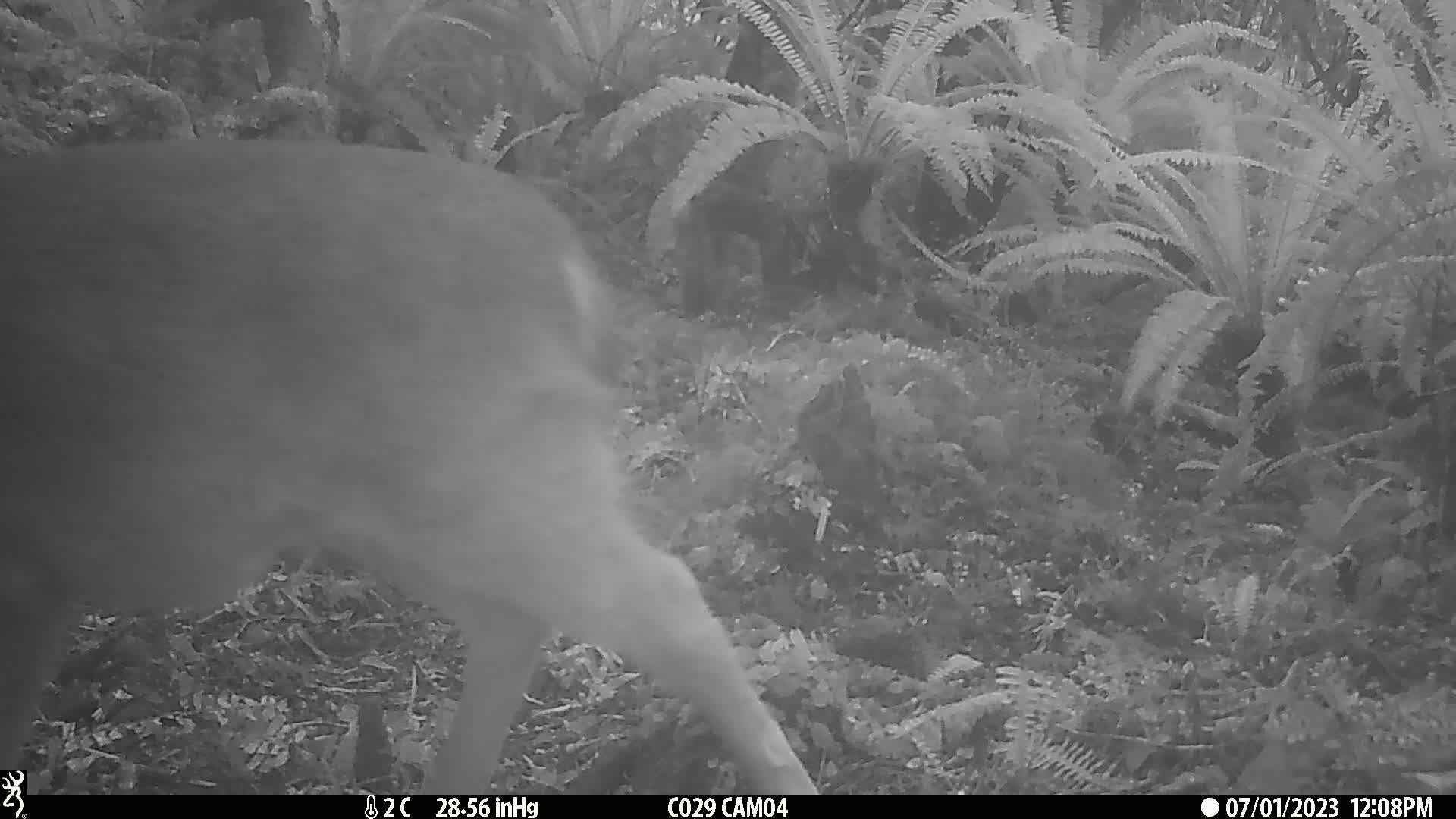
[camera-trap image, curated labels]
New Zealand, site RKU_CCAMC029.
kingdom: Animalia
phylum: Chordata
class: Mammalia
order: Artiodactyla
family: Cervidae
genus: Odocoileus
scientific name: Odocoileus virginianus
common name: white-tailed deer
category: white tailed deer